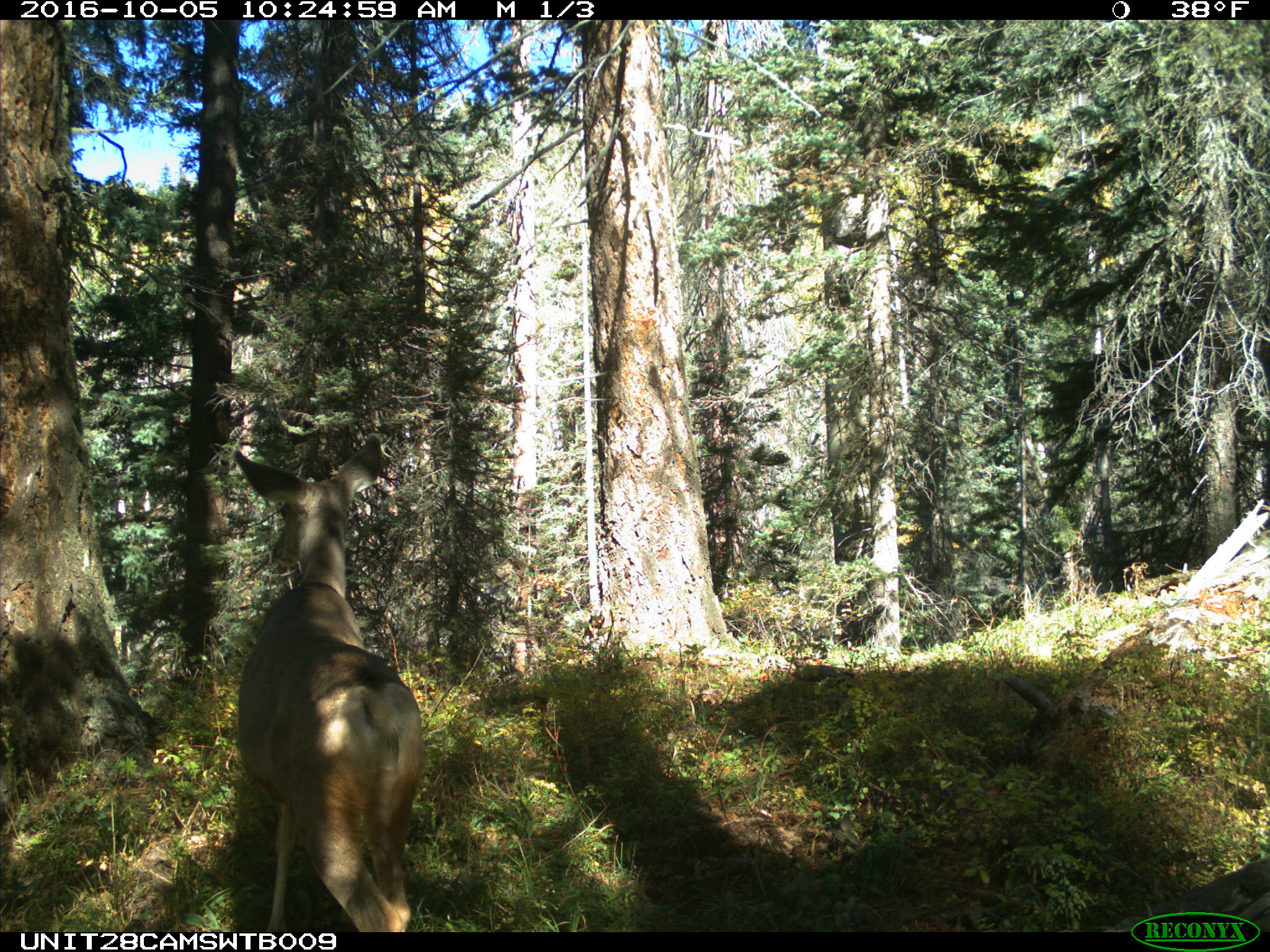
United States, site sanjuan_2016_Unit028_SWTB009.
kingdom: Animalia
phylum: Chordata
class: Mammalia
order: Artiodactyla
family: Cervidae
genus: Odocoileus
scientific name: Odocoileus hemionus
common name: mule deer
Odocoileus hemionus (mule deer).